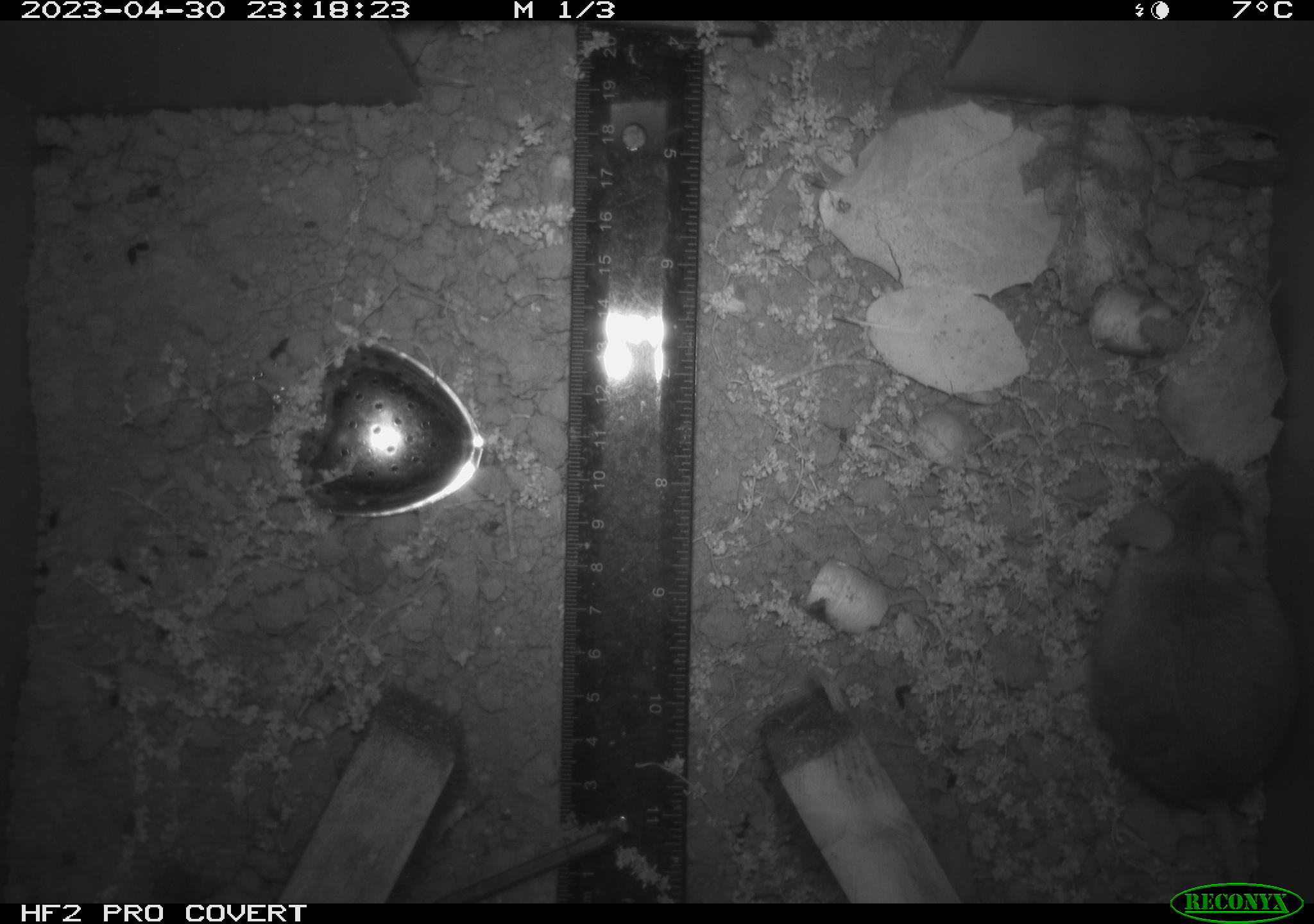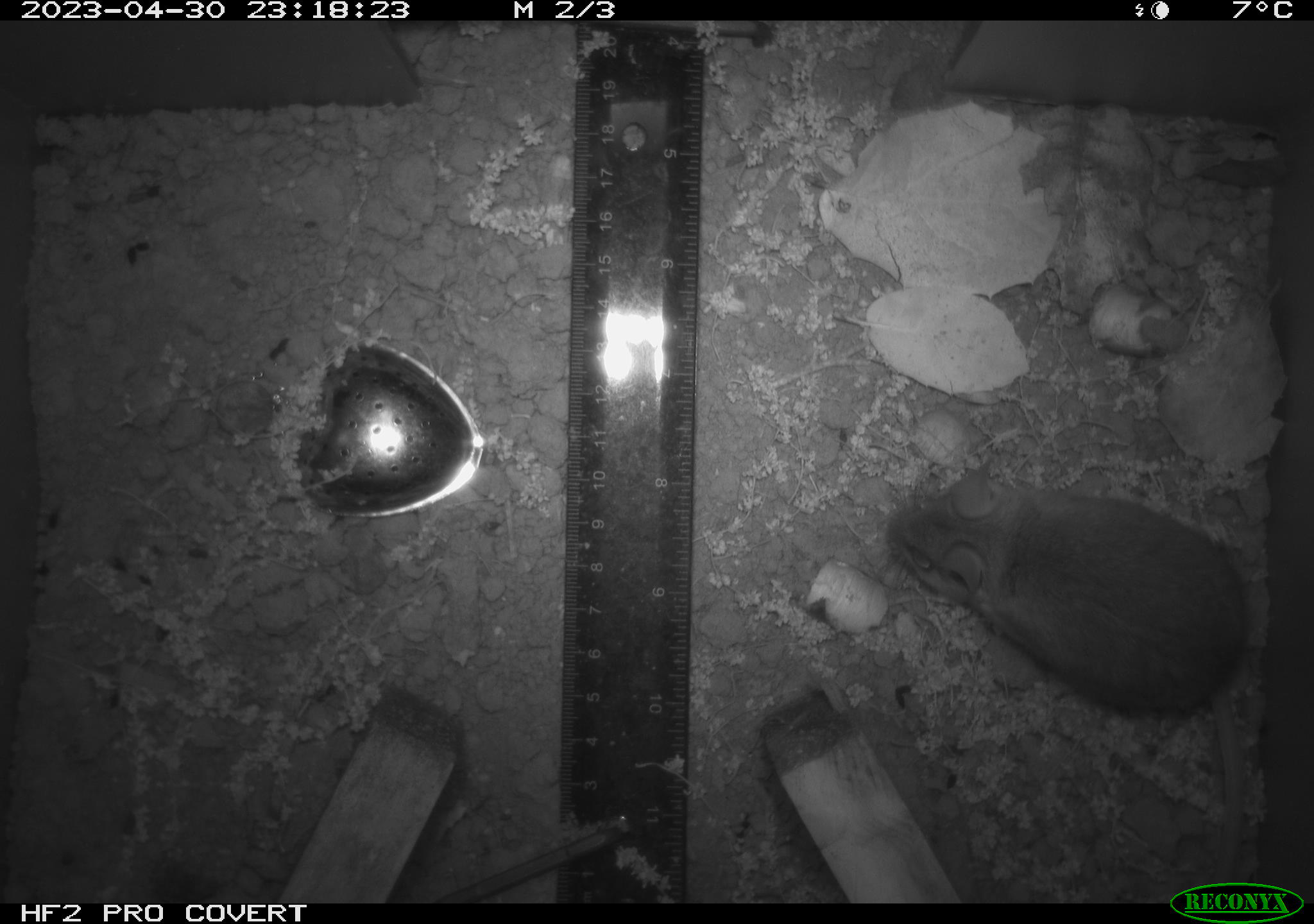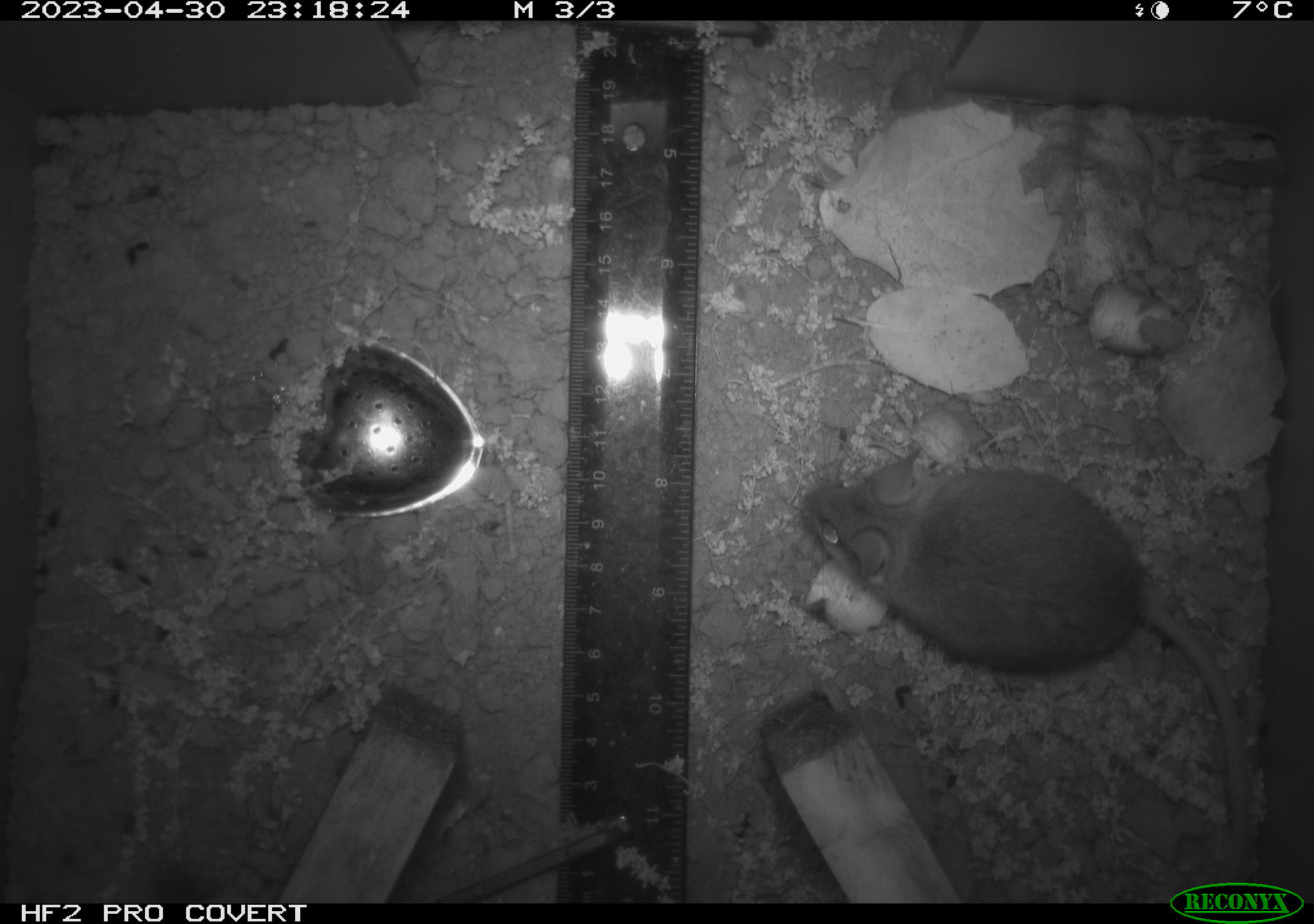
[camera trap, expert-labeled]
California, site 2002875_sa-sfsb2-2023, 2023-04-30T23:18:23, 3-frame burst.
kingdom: Animalia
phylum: Chordata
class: Mammalia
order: Rodentia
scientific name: Rodentia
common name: mouse species